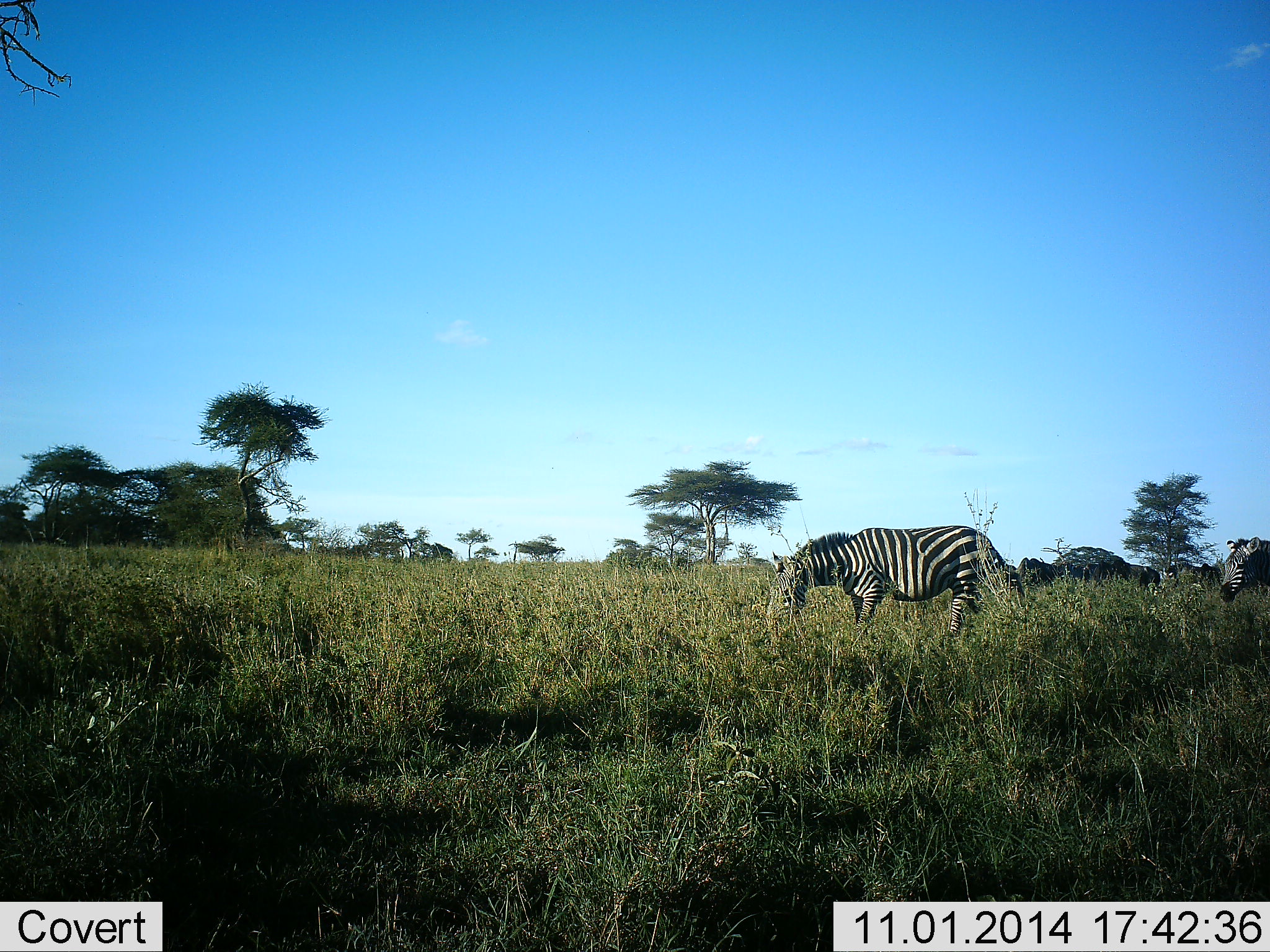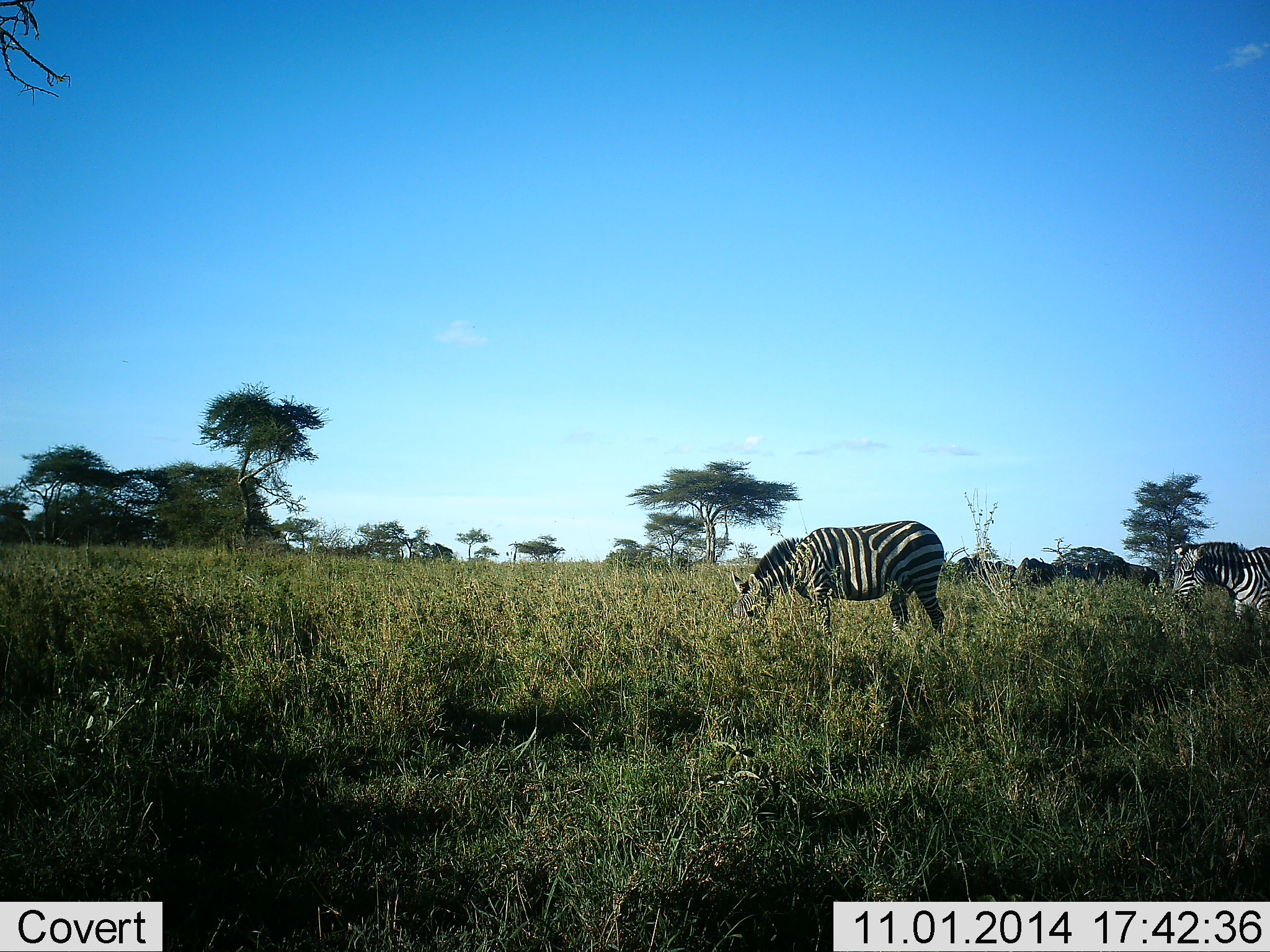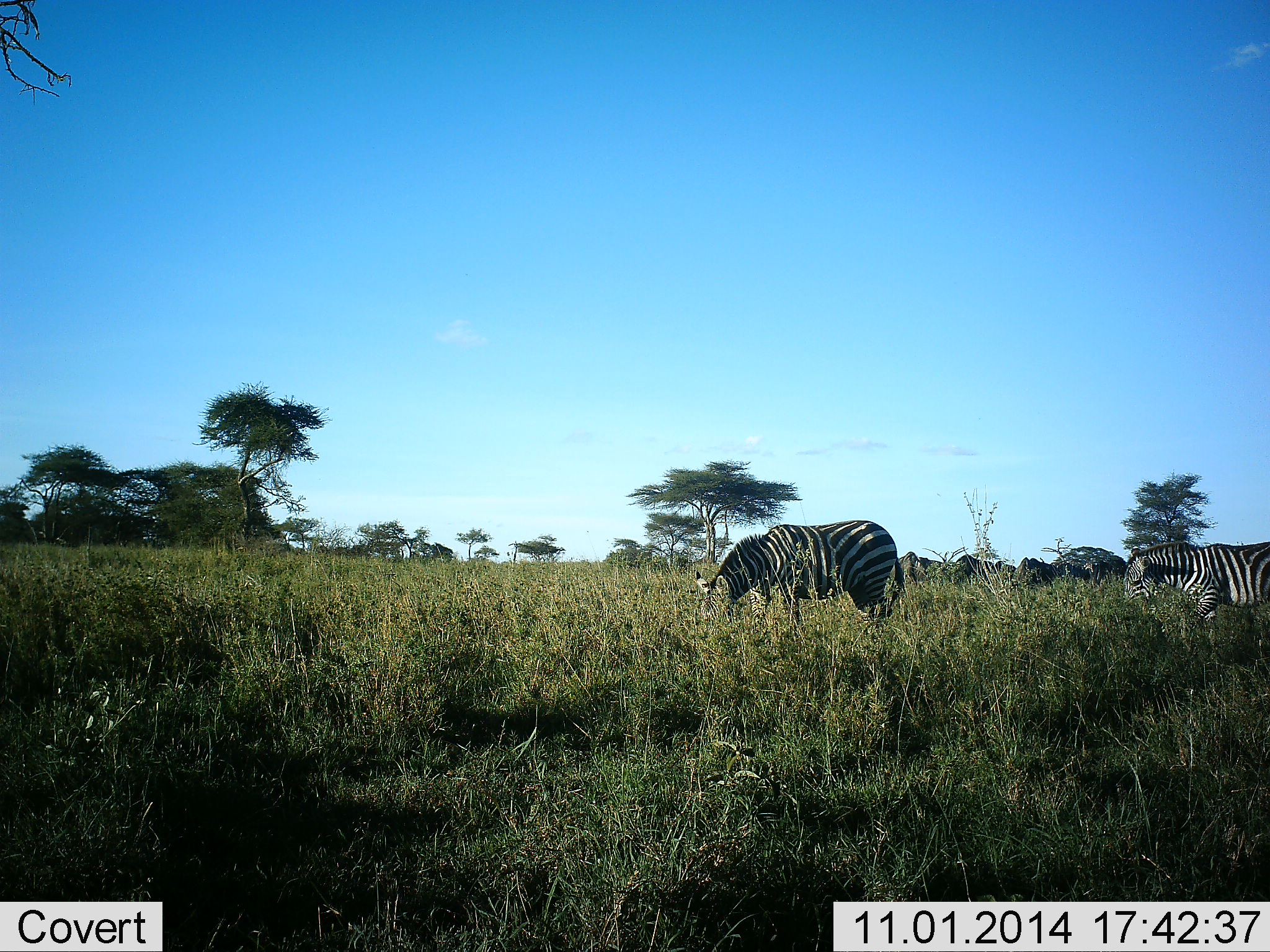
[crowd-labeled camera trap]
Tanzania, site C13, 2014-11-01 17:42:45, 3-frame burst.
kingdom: Animalia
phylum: Chordata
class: Mammalia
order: Perissodactyla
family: Equidae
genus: Equus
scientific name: Equus quagga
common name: plains zebra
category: zebra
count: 2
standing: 25%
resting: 0%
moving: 83%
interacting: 0%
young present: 0%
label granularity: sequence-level